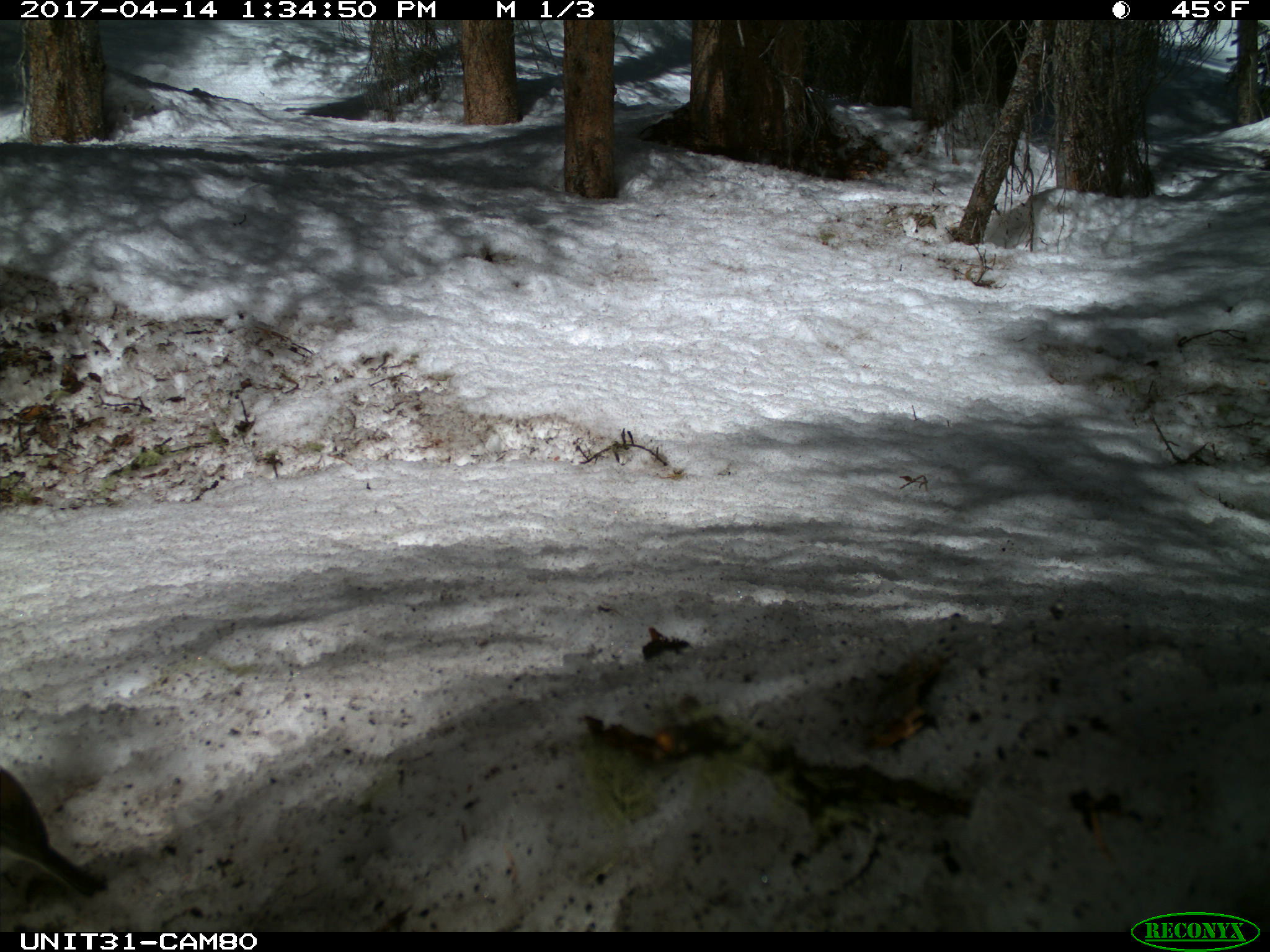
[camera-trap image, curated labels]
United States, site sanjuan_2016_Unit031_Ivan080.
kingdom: Animalia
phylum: Chordata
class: Aves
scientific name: Aves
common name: birds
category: unidentified bird